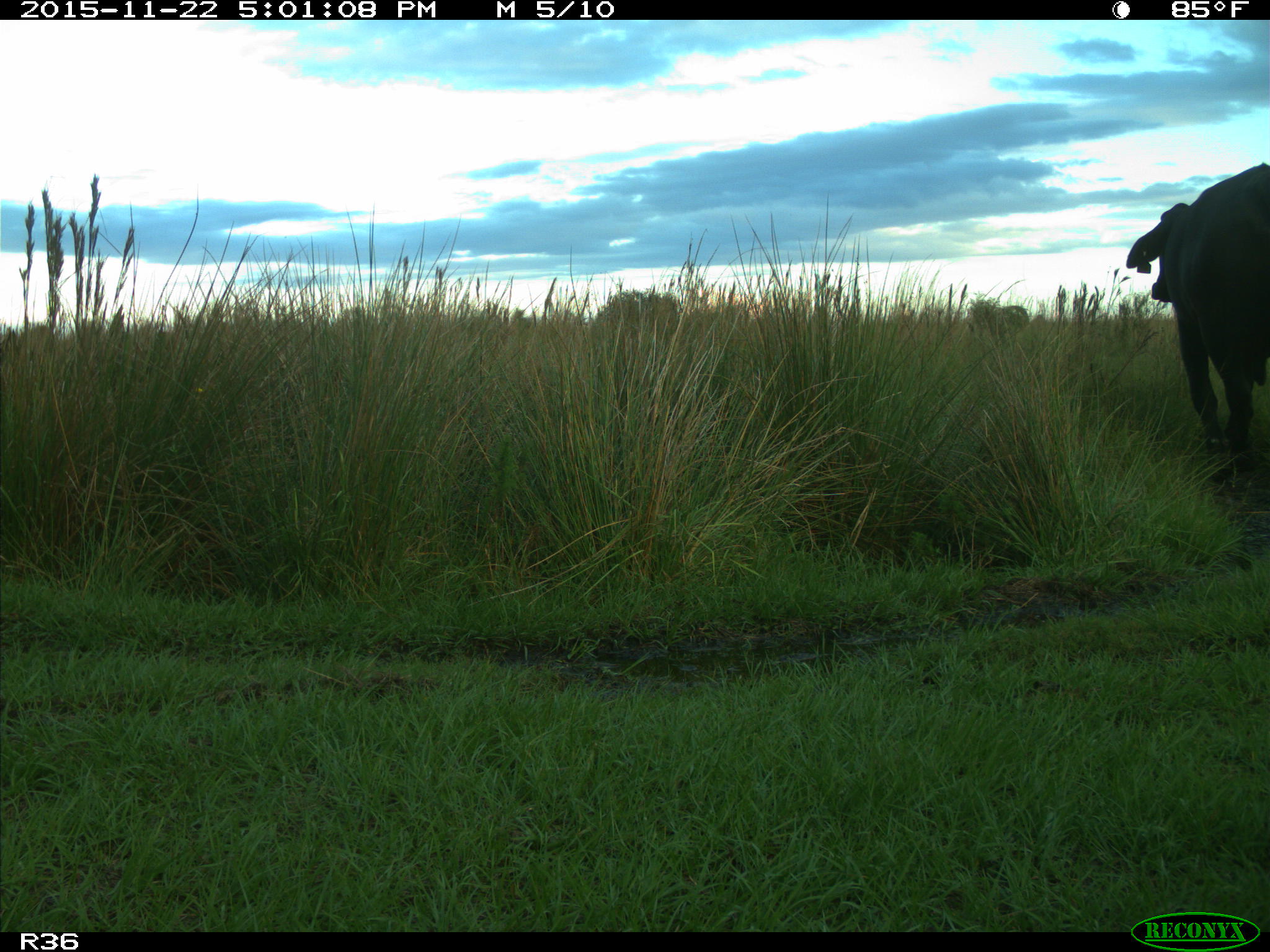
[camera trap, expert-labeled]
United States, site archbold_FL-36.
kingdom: Animalia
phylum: Chordata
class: Mammalia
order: Artiodactyla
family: Bovidae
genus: Bos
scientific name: Bos taurus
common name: domestic cow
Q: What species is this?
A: Bos taurus (domestic cow).